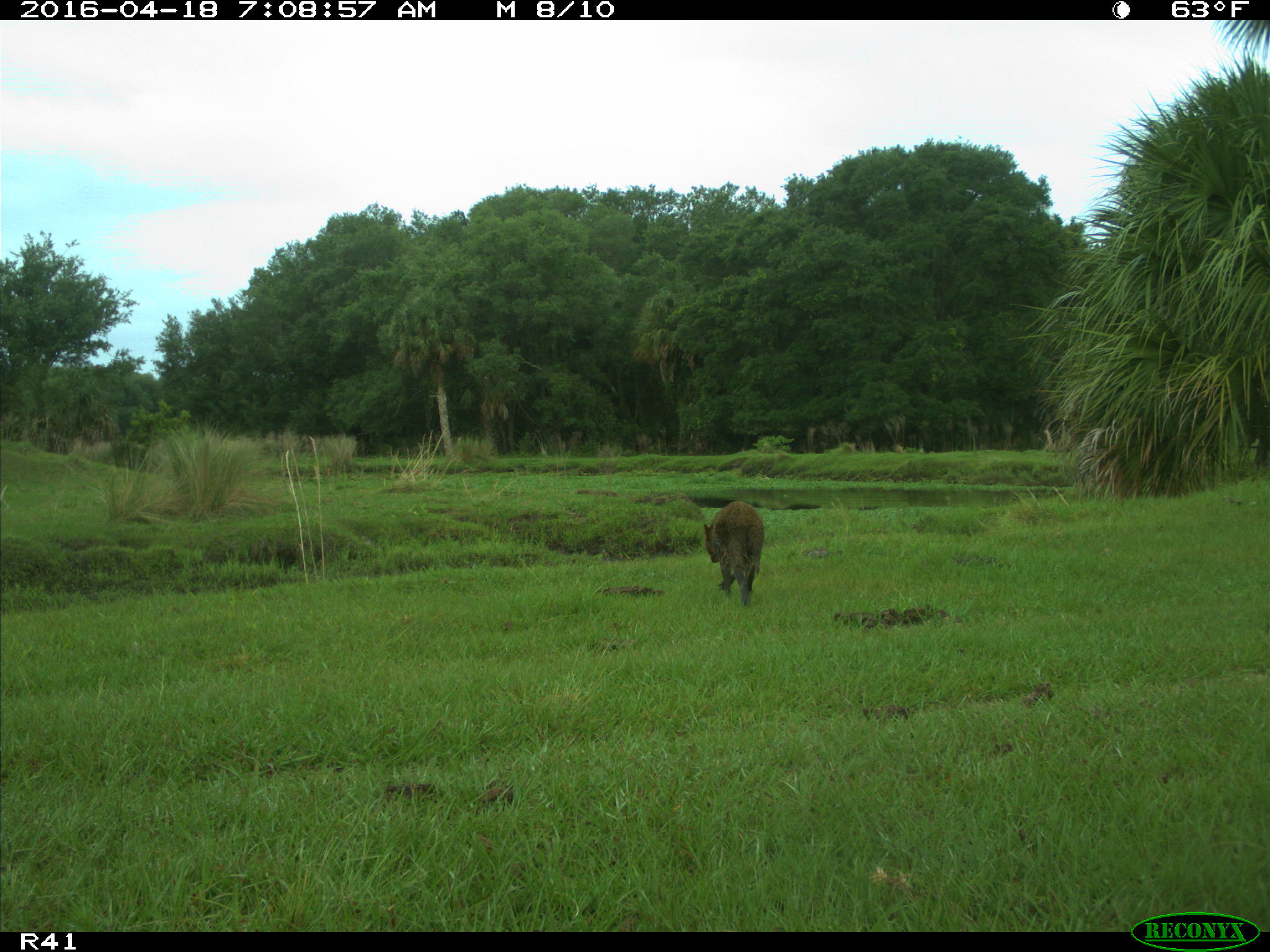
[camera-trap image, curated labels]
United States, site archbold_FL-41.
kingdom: Animalia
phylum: Chordata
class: Mammalia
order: Carnivora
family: Procyonidae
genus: Procyon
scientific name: Procyon lotor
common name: common raccoon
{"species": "Procyon lotor (common raccoon)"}